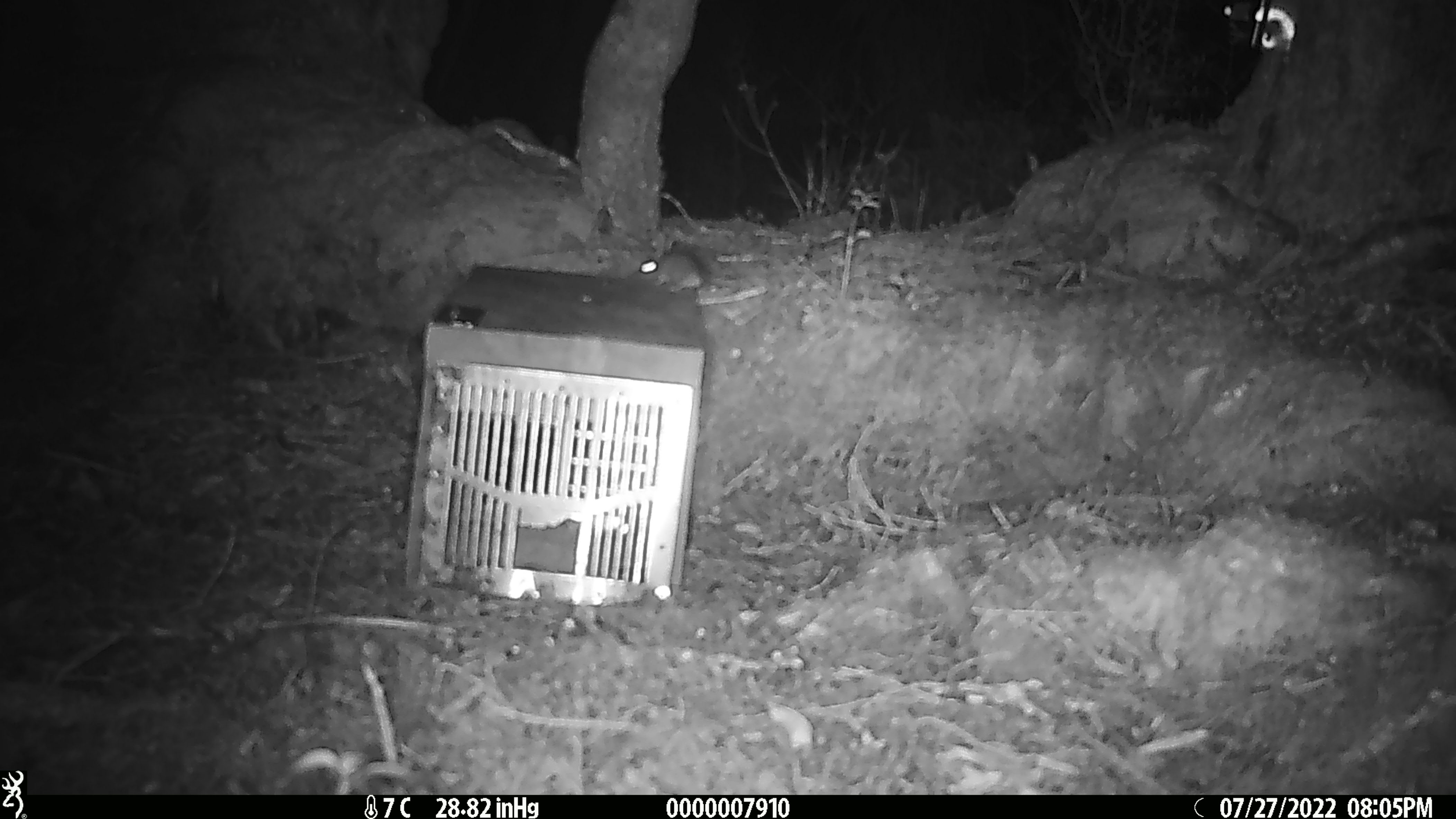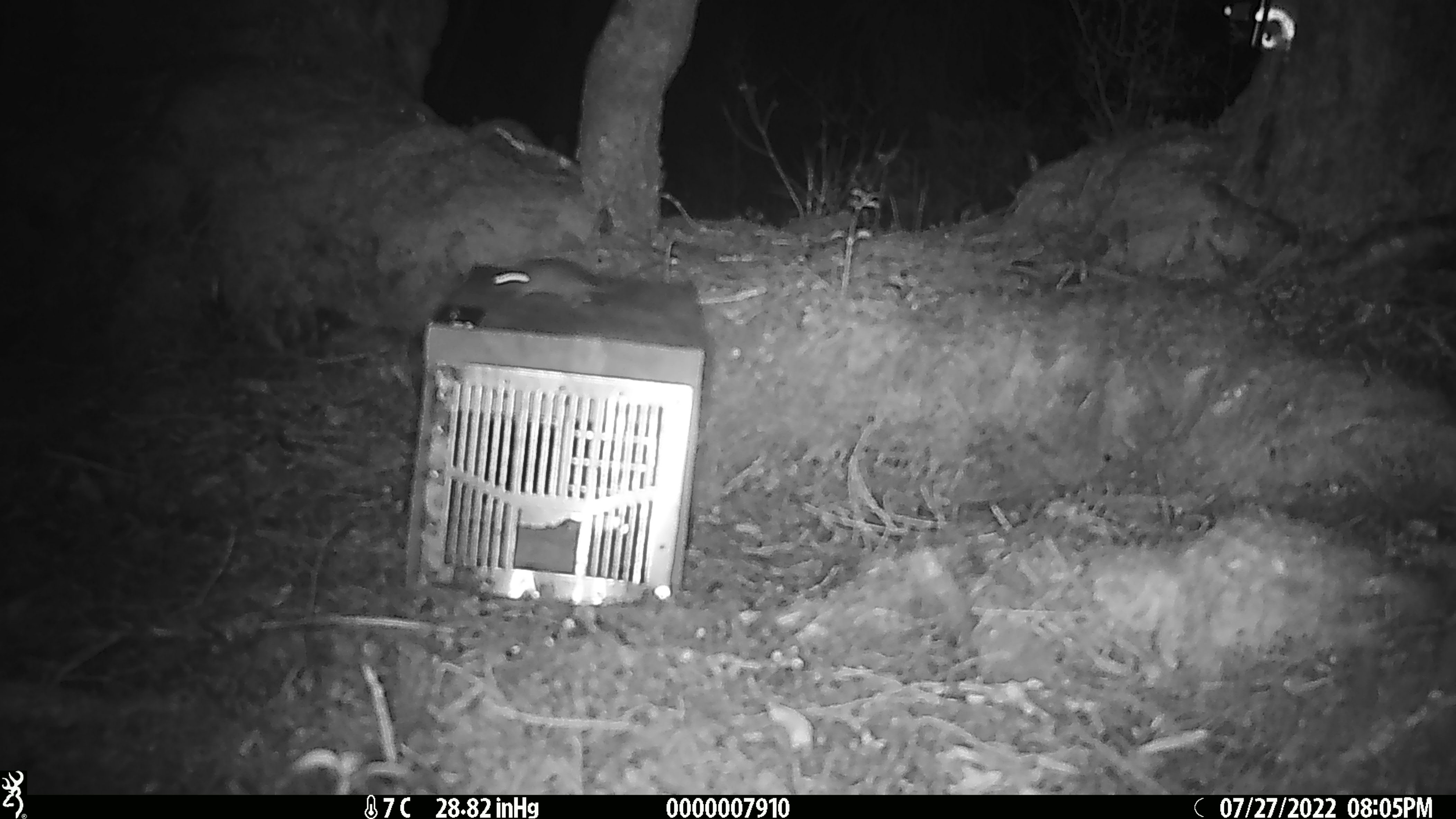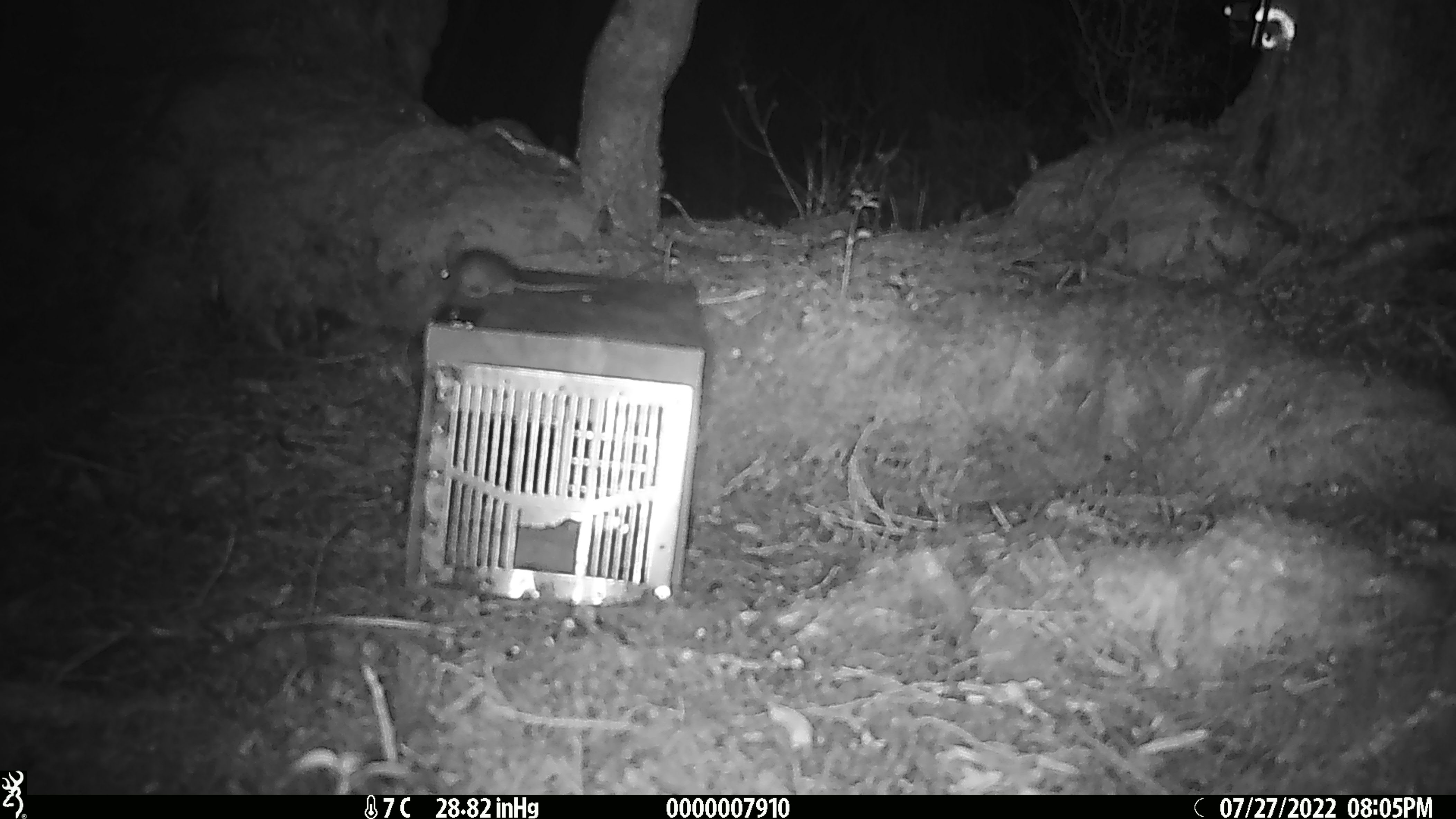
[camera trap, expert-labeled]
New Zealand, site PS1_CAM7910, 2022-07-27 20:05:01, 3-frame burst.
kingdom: Animalia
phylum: Chordata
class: Mammalia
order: Rodentia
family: Muridae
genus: Mus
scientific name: Mus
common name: mouse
Mouse (Mus).